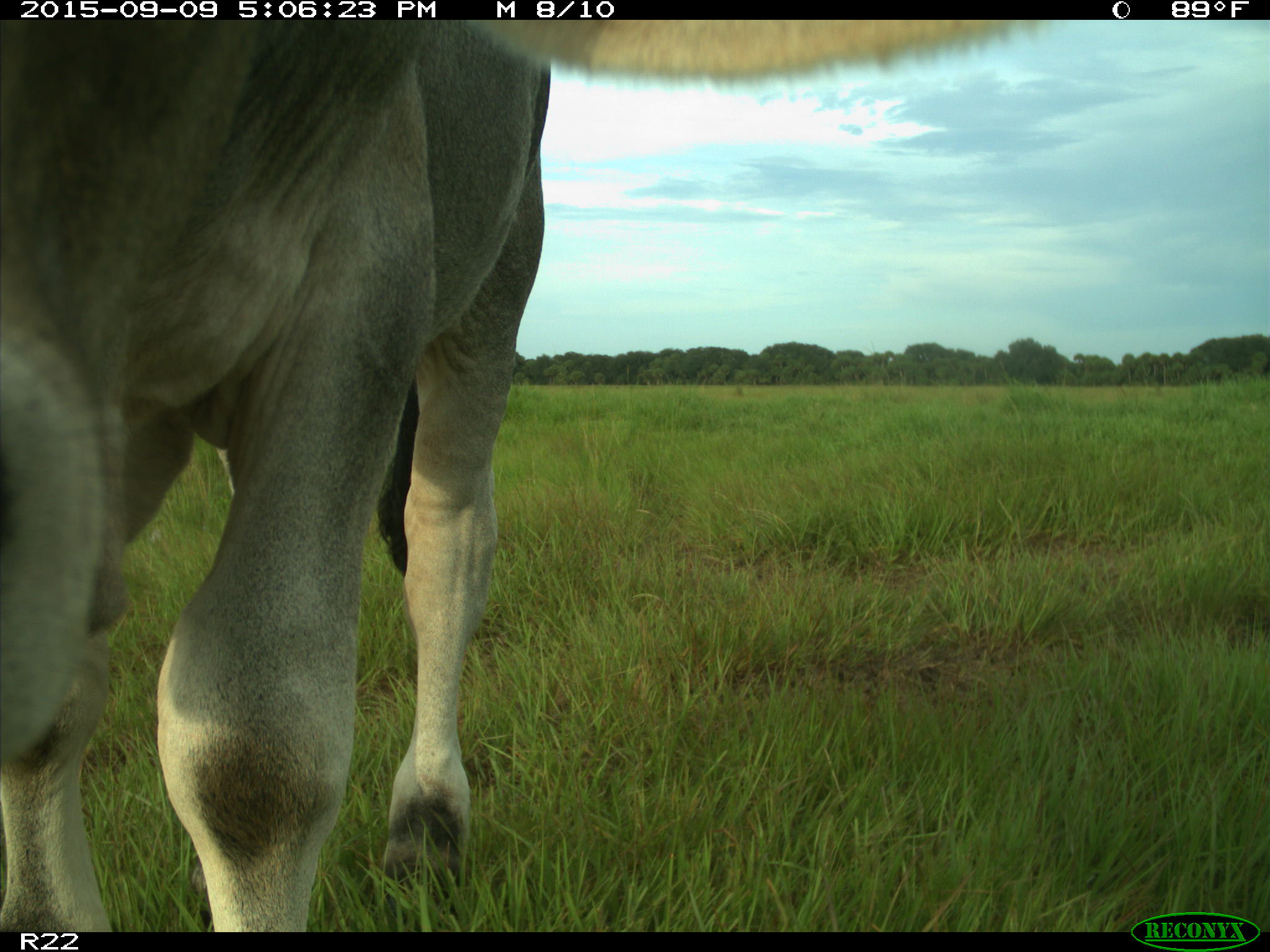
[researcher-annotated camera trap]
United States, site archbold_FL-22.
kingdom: Animalia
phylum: Chordata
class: Mammalia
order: Artiodactyla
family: Bovidae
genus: Bos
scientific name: Bos taurus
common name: domestic cow